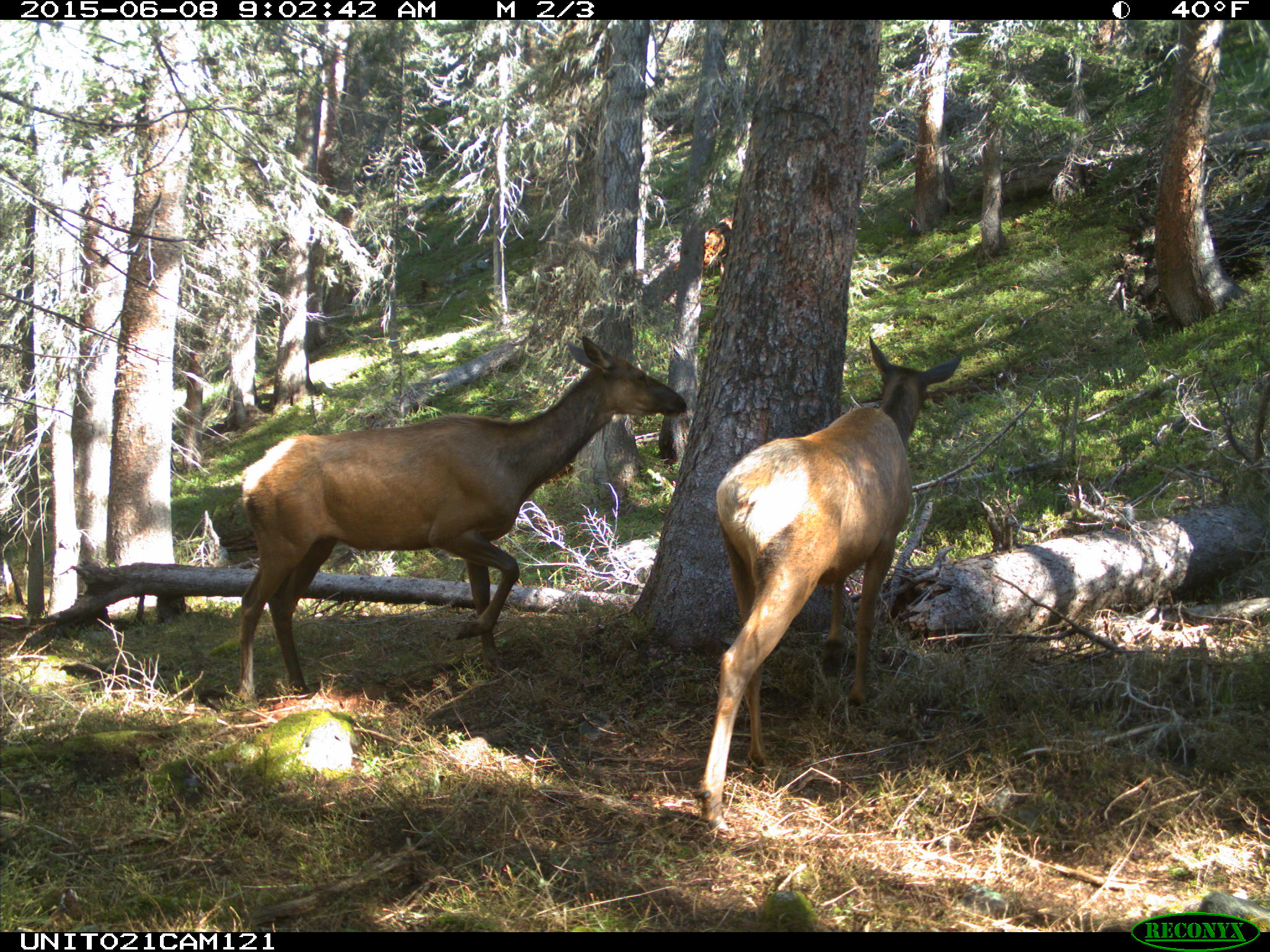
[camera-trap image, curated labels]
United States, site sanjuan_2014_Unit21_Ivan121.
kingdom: Animalia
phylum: Chordata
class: Mammalia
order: Artiodactyla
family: Cervidae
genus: Cervus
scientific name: Cervus elaphus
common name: red deer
Cervus elaphus (red deer).